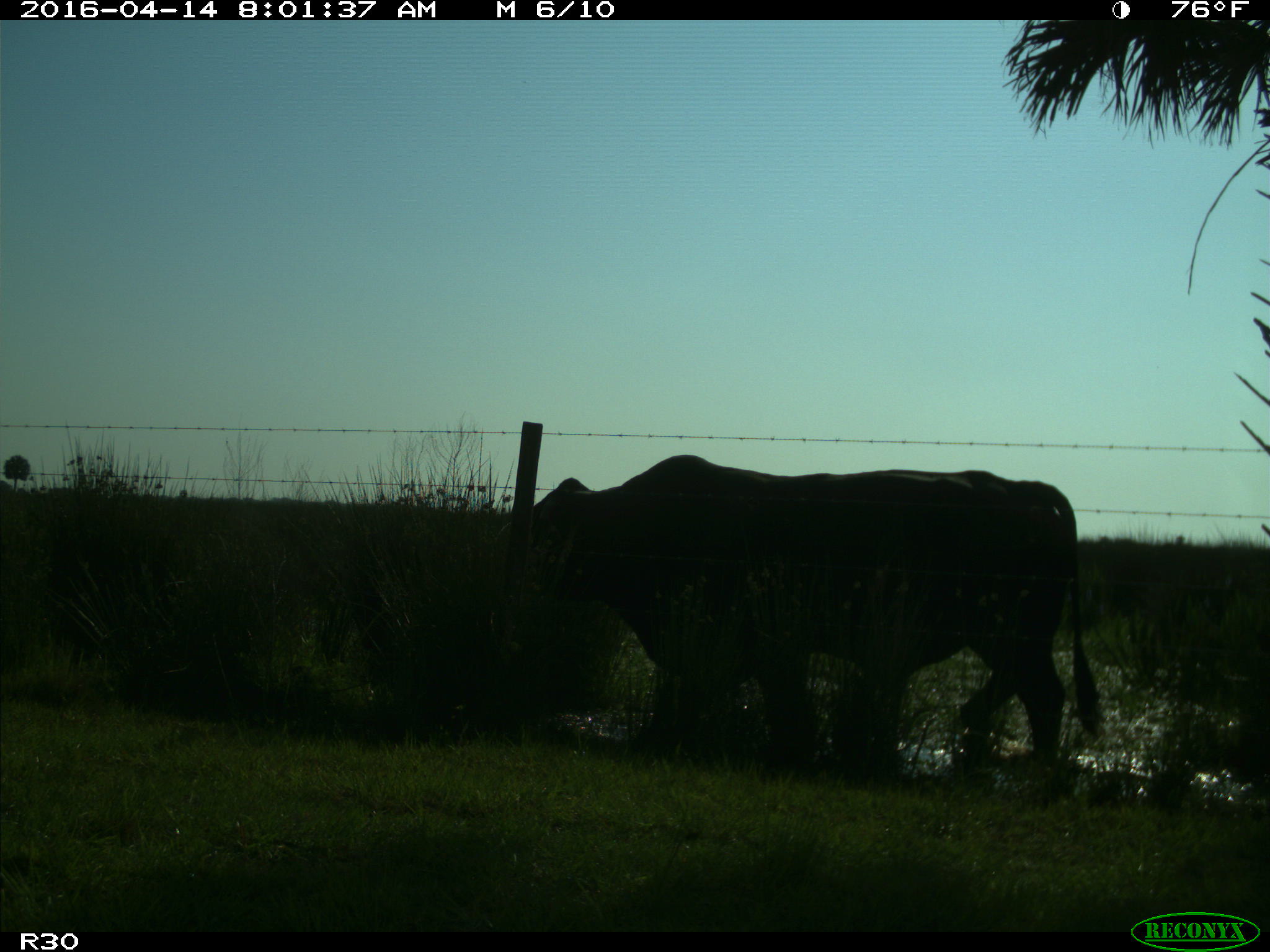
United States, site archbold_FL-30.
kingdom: Animalia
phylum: Chordata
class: Mammalia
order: Artiodactyla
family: Bovidae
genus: Bos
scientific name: Bos taurus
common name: domestic cow